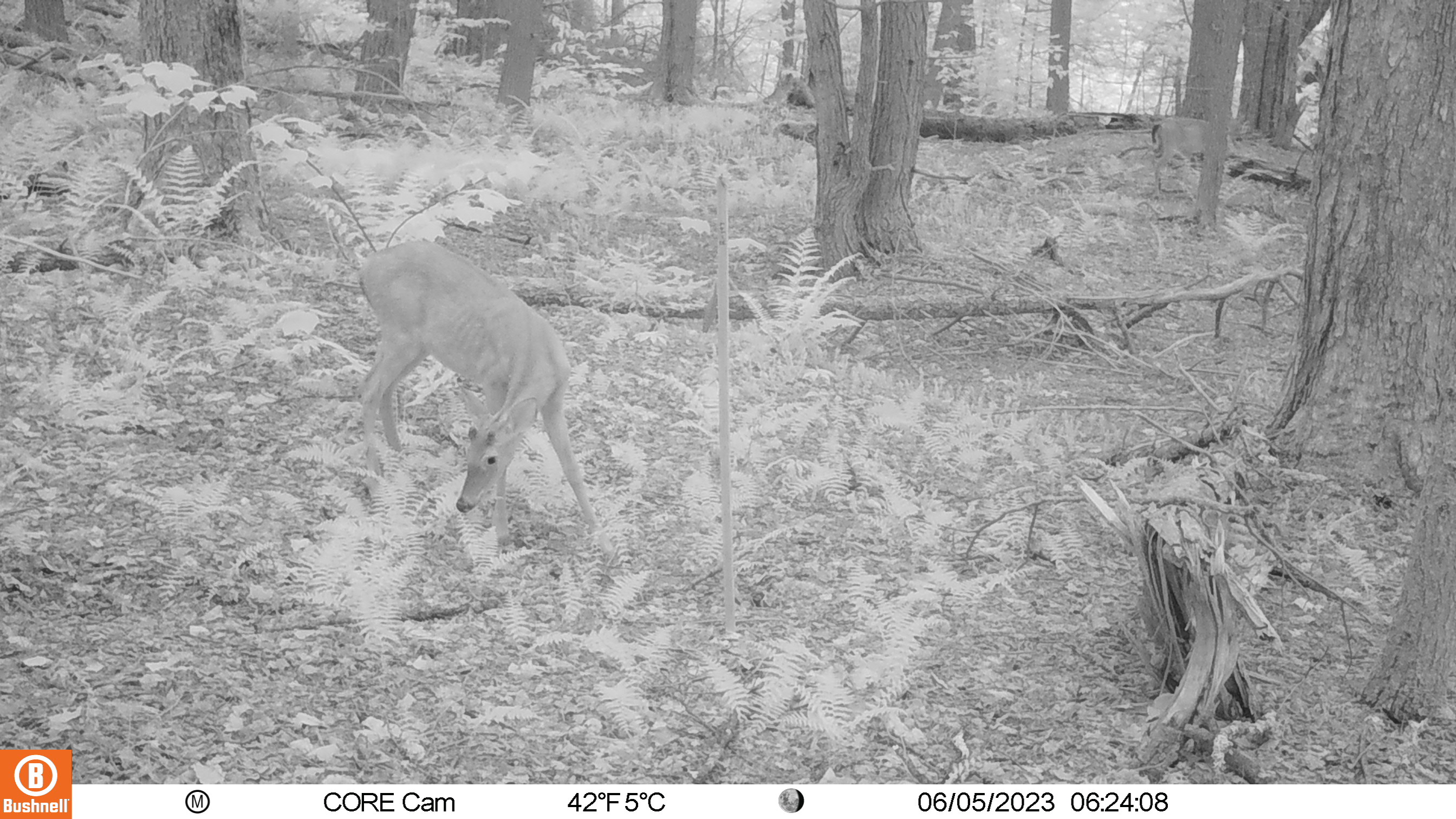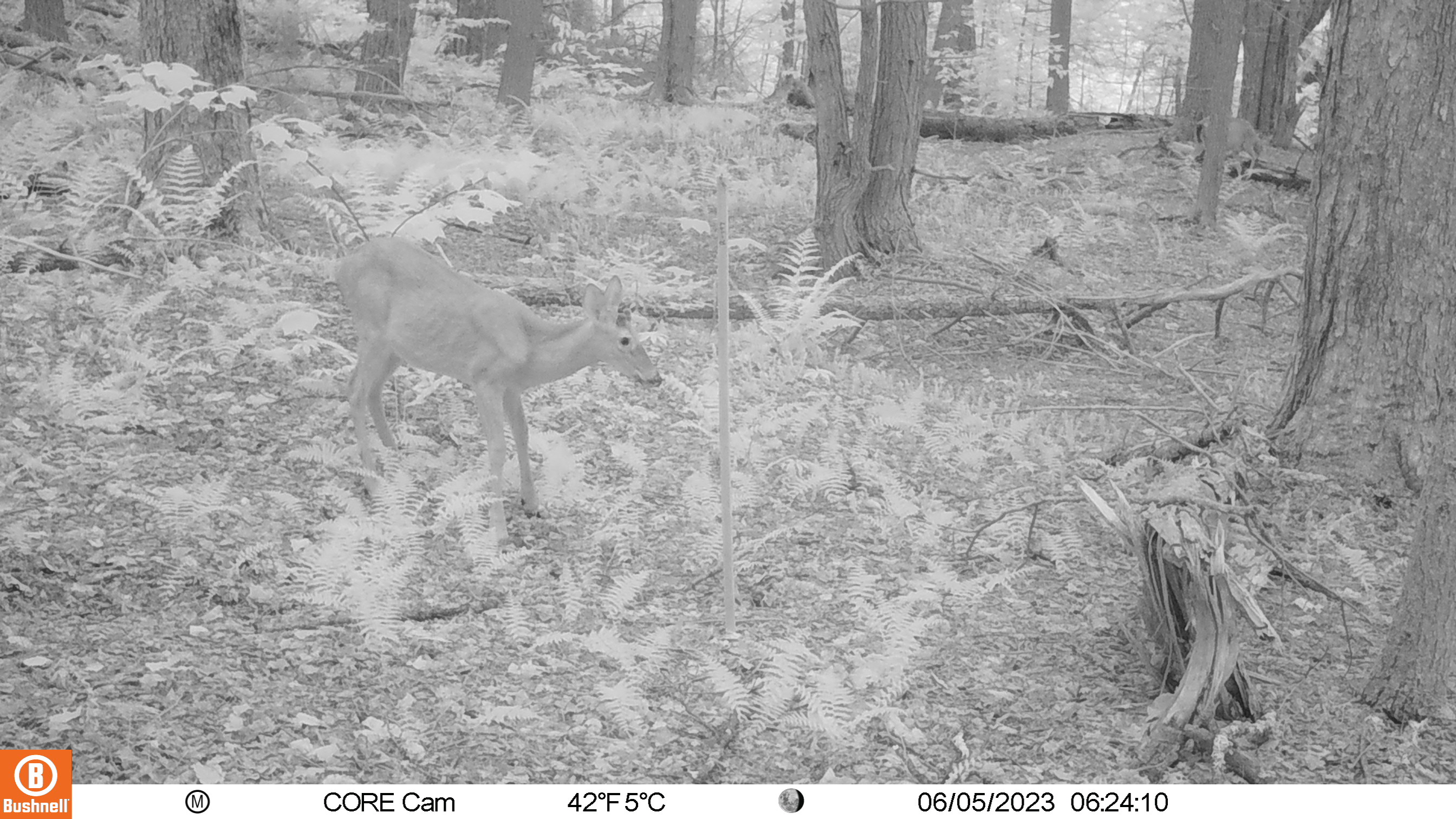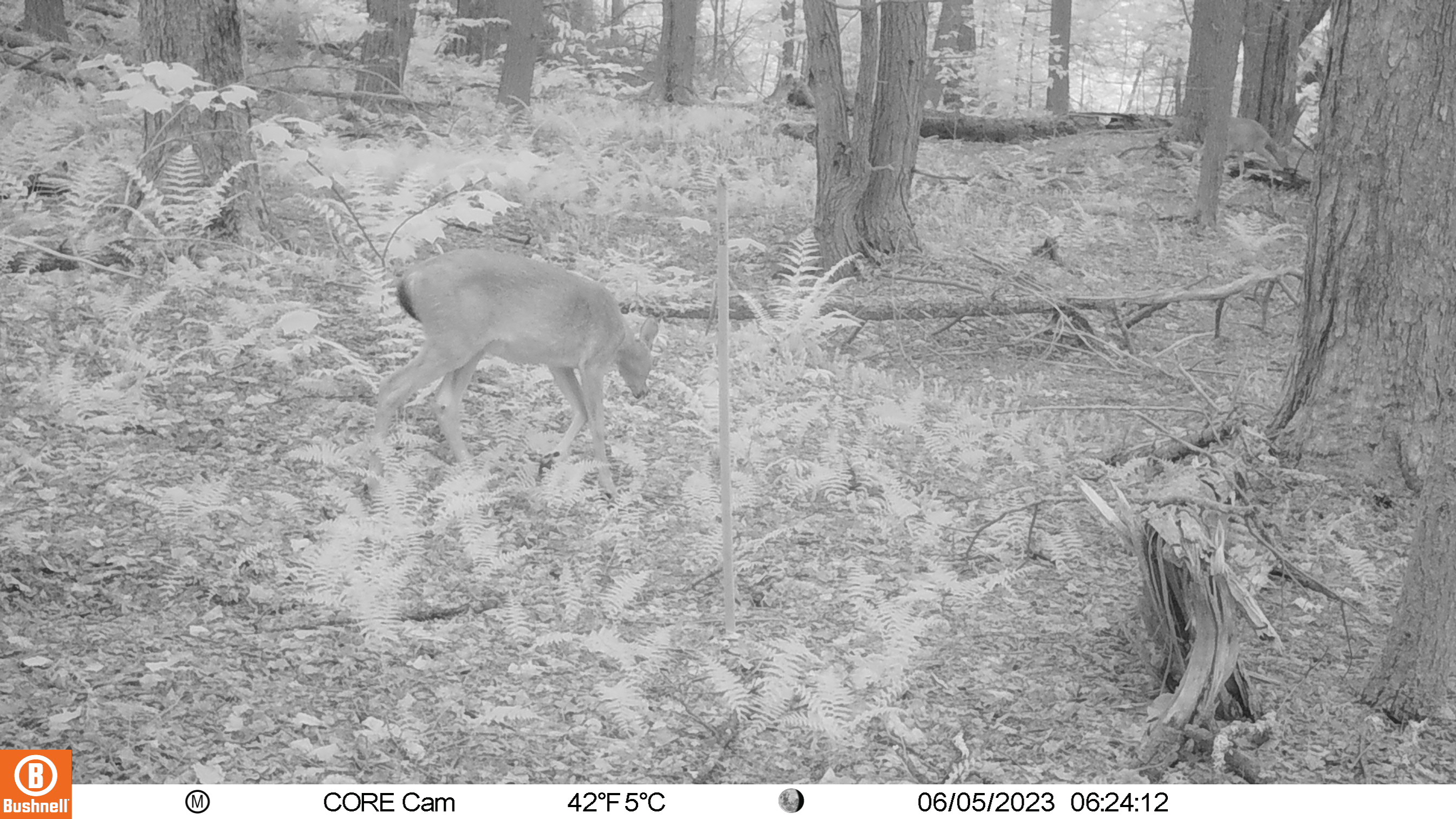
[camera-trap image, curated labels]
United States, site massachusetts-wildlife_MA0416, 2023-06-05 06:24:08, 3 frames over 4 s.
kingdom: Animalia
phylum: Chordata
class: Mammalia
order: Artiodactyla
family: Cervidae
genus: Odocoileus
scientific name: Odocoileus virginianus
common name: white-tailed deer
White-tailed deer (Odocoileus virginianus).